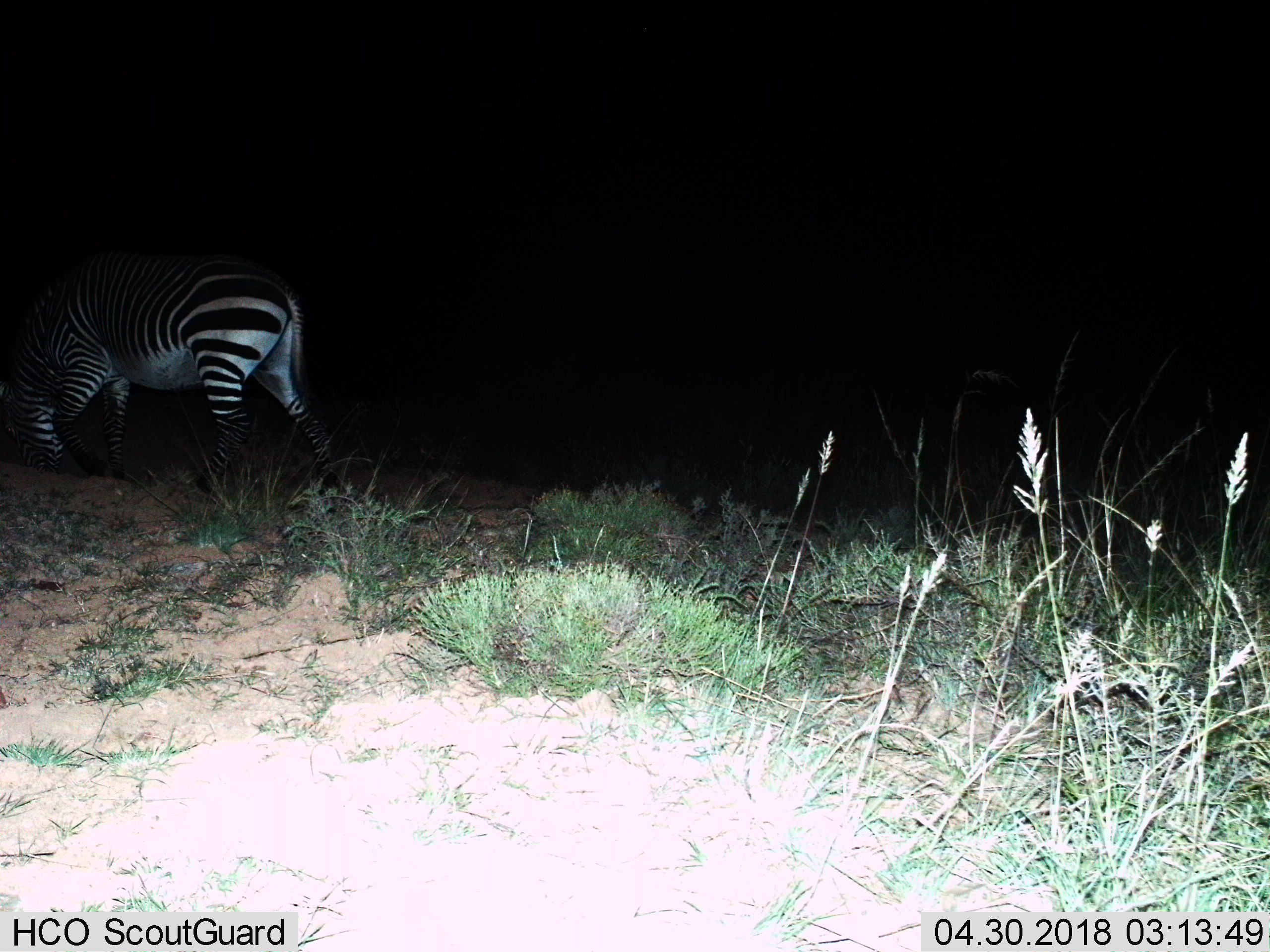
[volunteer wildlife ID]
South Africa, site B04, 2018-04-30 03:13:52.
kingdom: Animalia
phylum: Chordata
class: Mammalia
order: Perissodactyla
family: Equidae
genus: Equus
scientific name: Equus zebra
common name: mountain zebra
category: zebramountain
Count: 1.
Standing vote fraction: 44%.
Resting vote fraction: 0%.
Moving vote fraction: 44%.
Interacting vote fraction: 0%.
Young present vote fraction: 0%.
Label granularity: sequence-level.